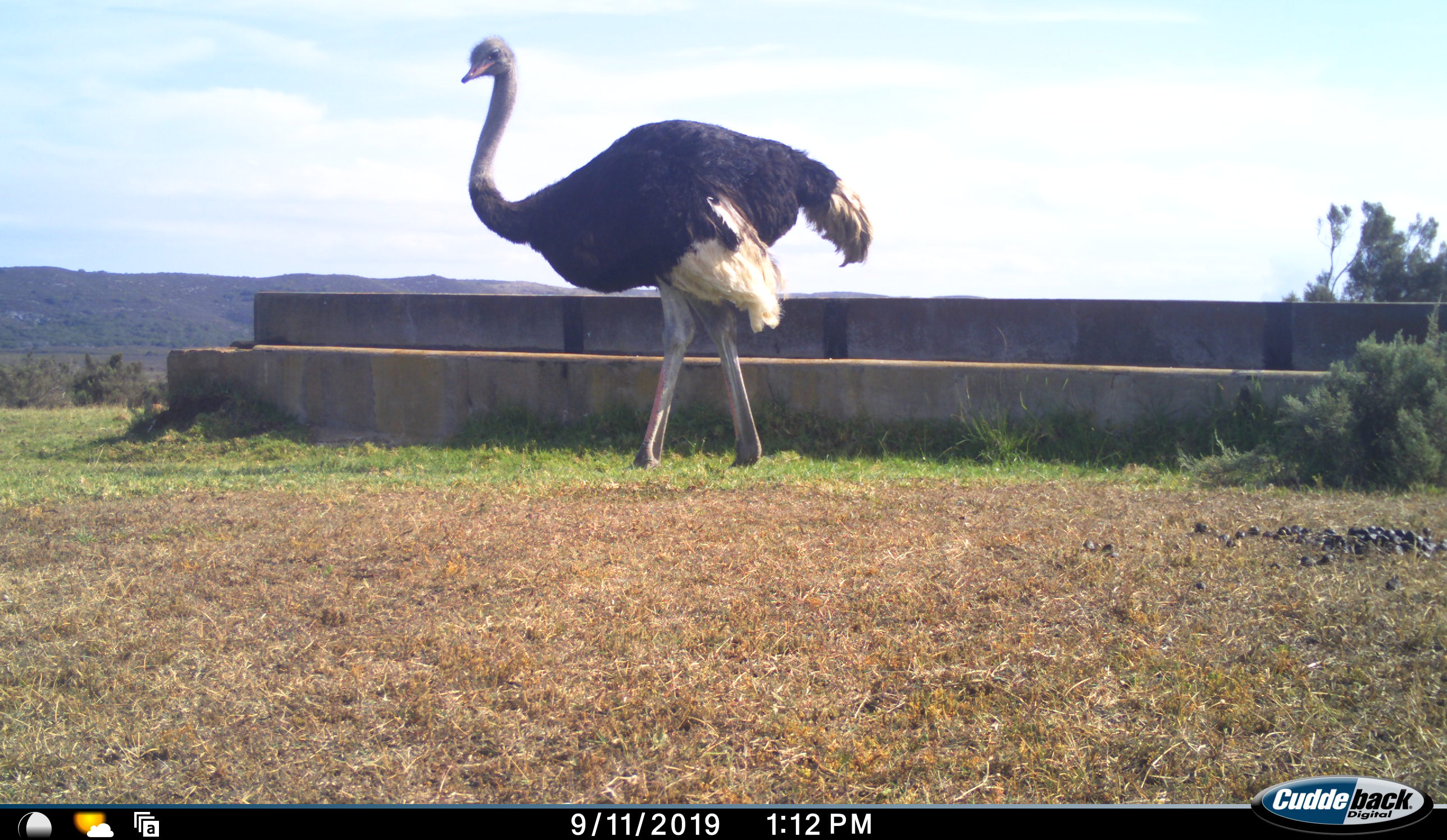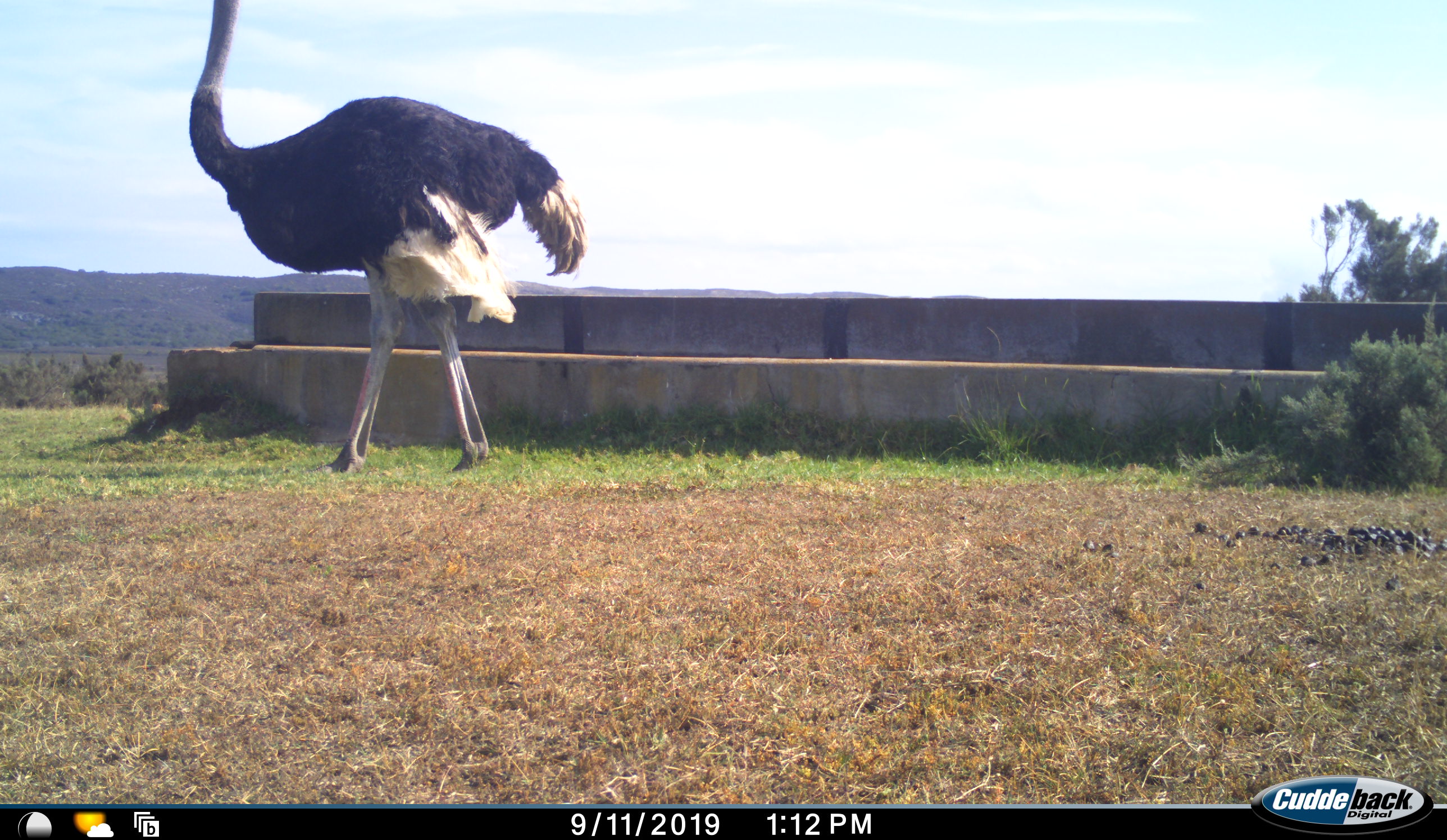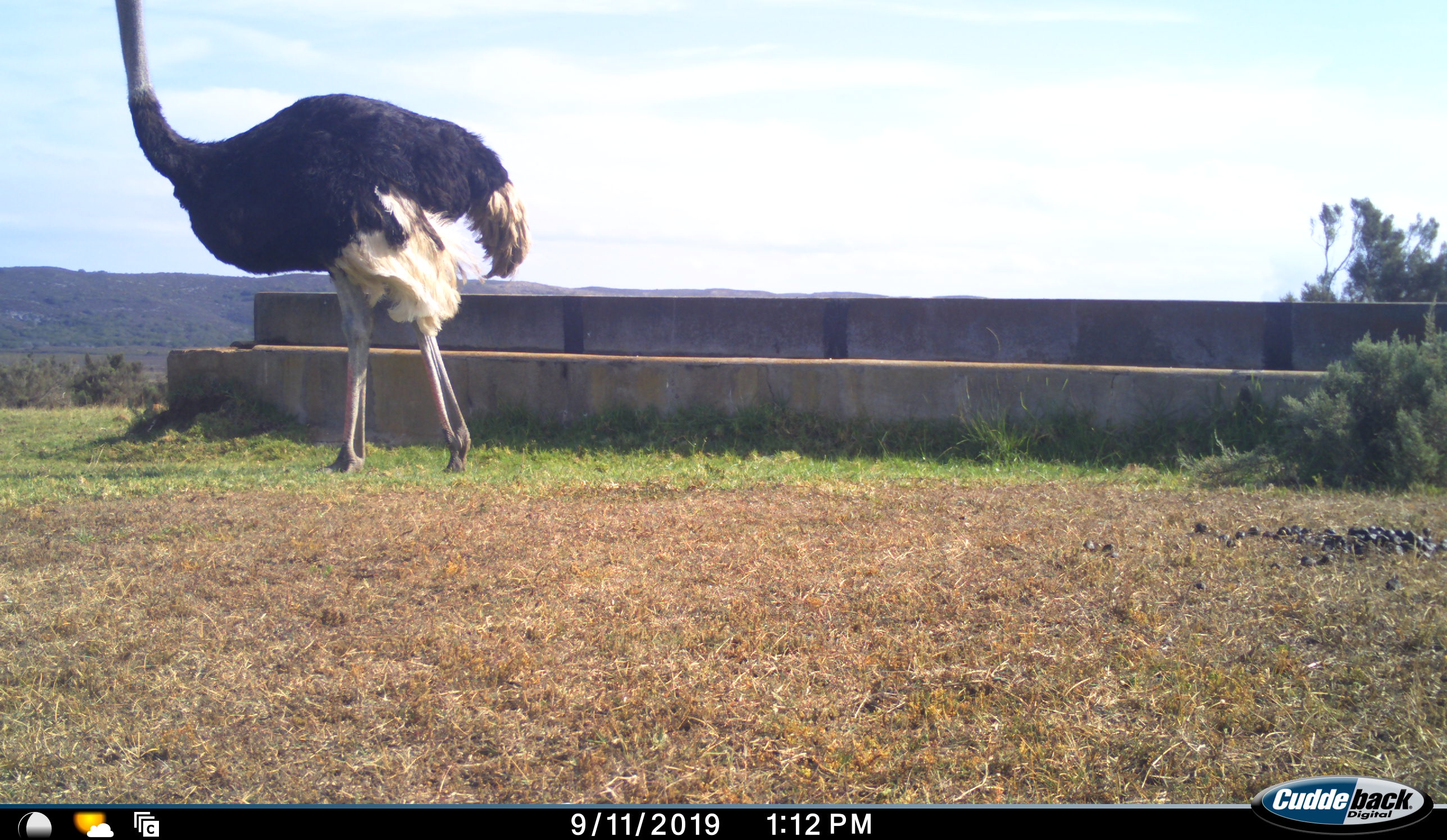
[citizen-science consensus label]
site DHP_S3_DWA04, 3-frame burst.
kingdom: Animalia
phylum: Chordata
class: Aves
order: Struthioniformes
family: Struthionidae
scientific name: Struthionidae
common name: ostrich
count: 1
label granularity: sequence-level